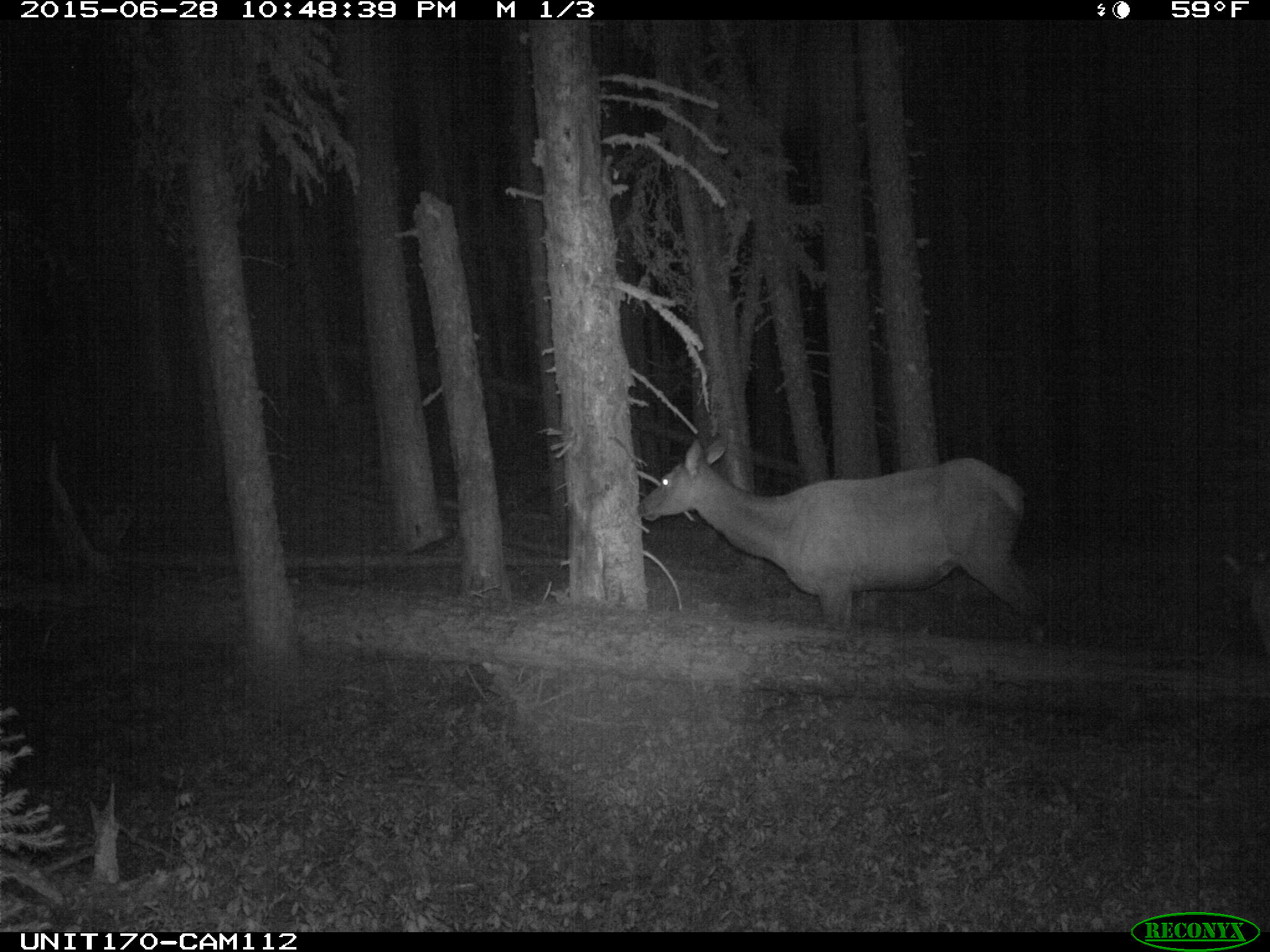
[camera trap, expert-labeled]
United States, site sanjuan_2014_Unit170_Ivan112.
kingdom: Animalia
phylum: Chordata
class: Mammalia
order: Artiodactyla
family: Cervidae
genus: Cervus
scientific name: Cervus elaphus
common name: red deer